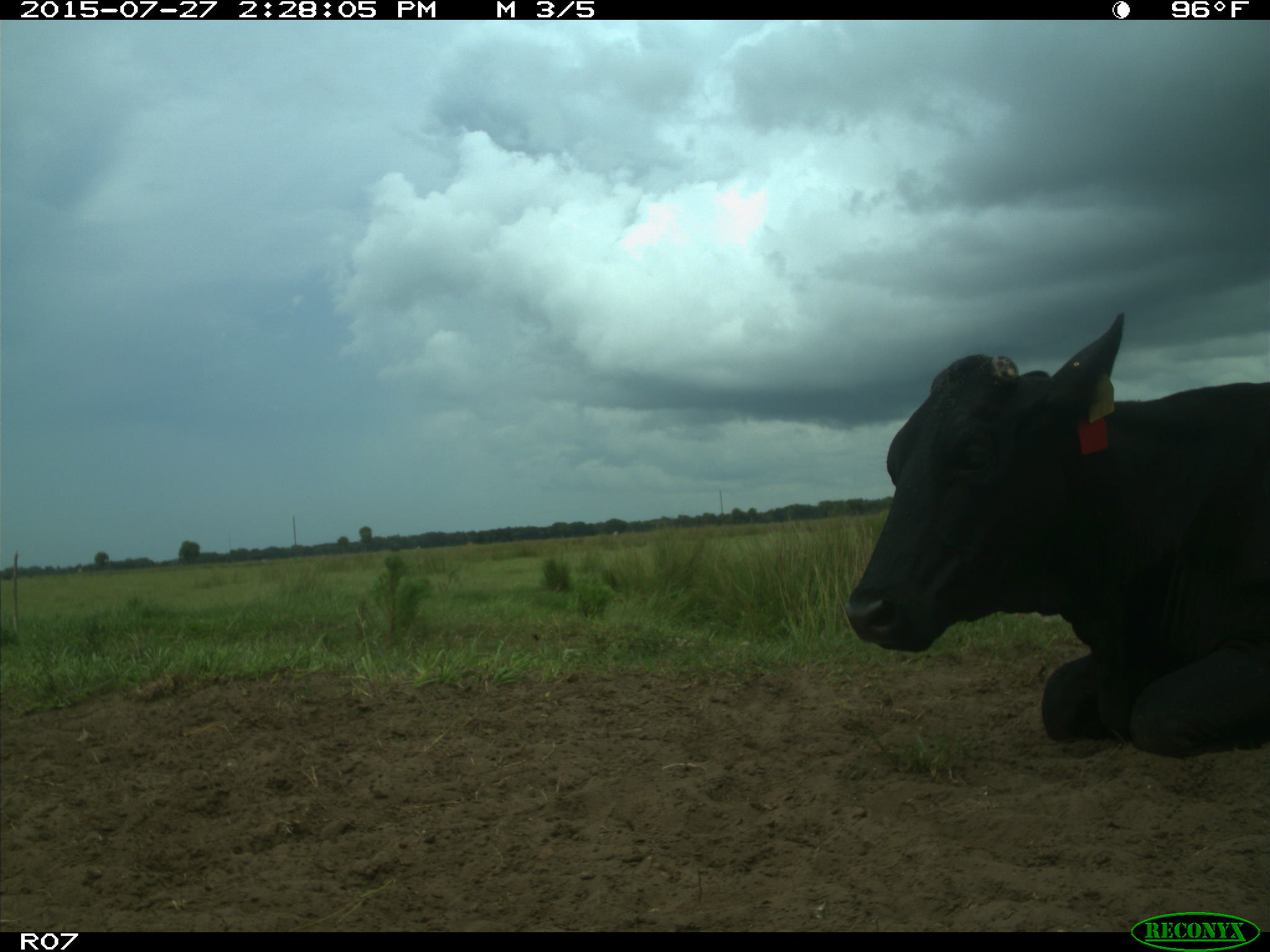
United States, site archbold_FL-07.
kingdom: Animalia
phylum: Chordata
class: Mammalia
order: Artiodactyla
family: Bovidae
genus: Bos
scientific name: Bos taurus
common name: domestic cow